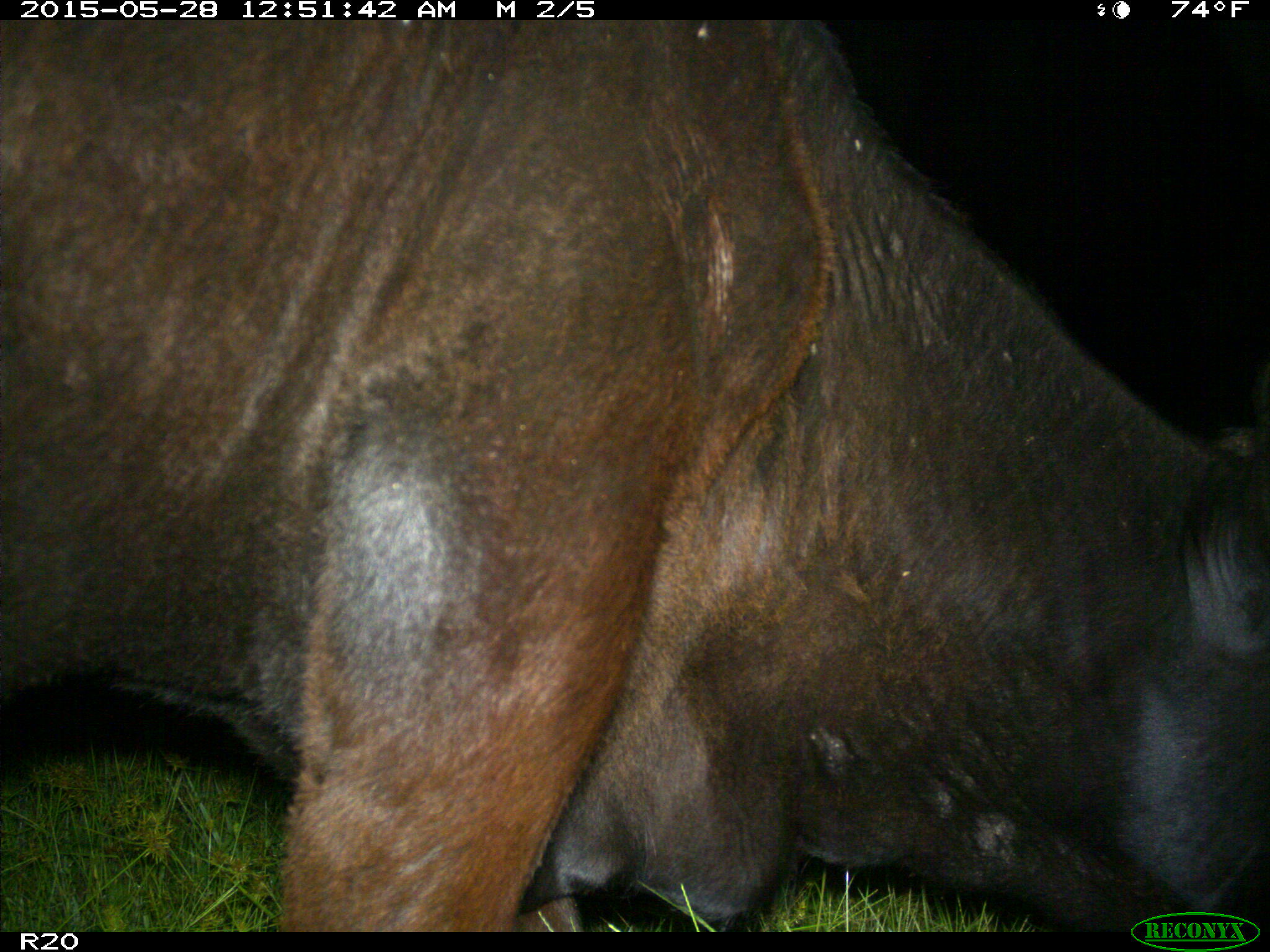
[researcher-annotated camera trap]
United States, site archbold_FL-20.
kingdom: Animalia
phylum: Chordata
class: Mammalia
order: Artiodactyla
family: Bovidae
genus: Bos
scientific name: Bos taurus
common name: domestic cow